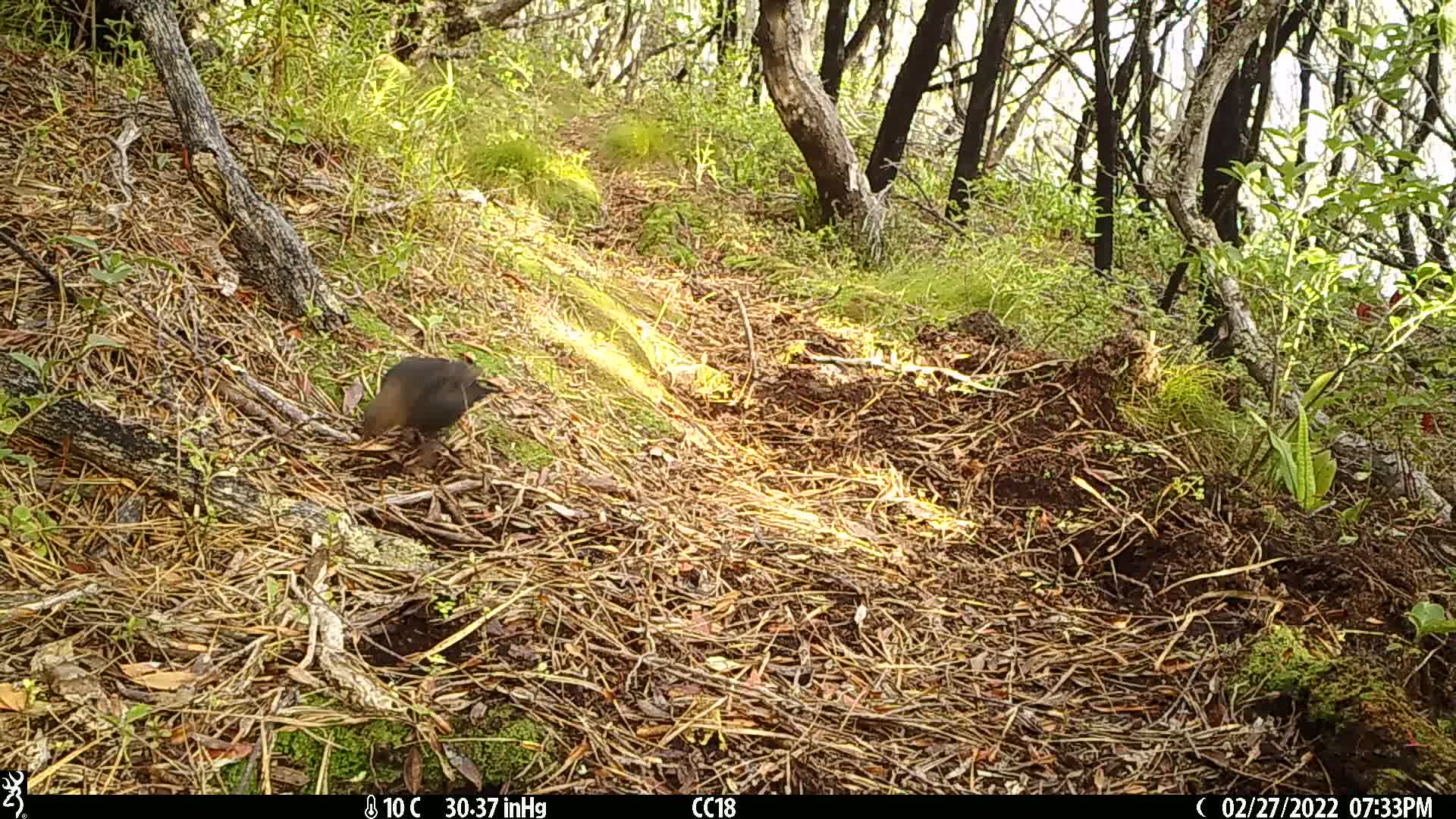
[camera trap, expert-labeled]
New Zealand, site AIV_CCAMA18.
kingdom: Animalia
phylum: Chordata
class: Aves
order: Passeriformes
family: Turdidae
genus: Turdus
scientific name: Turdus merula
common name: eurasian blackbird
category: blackbird